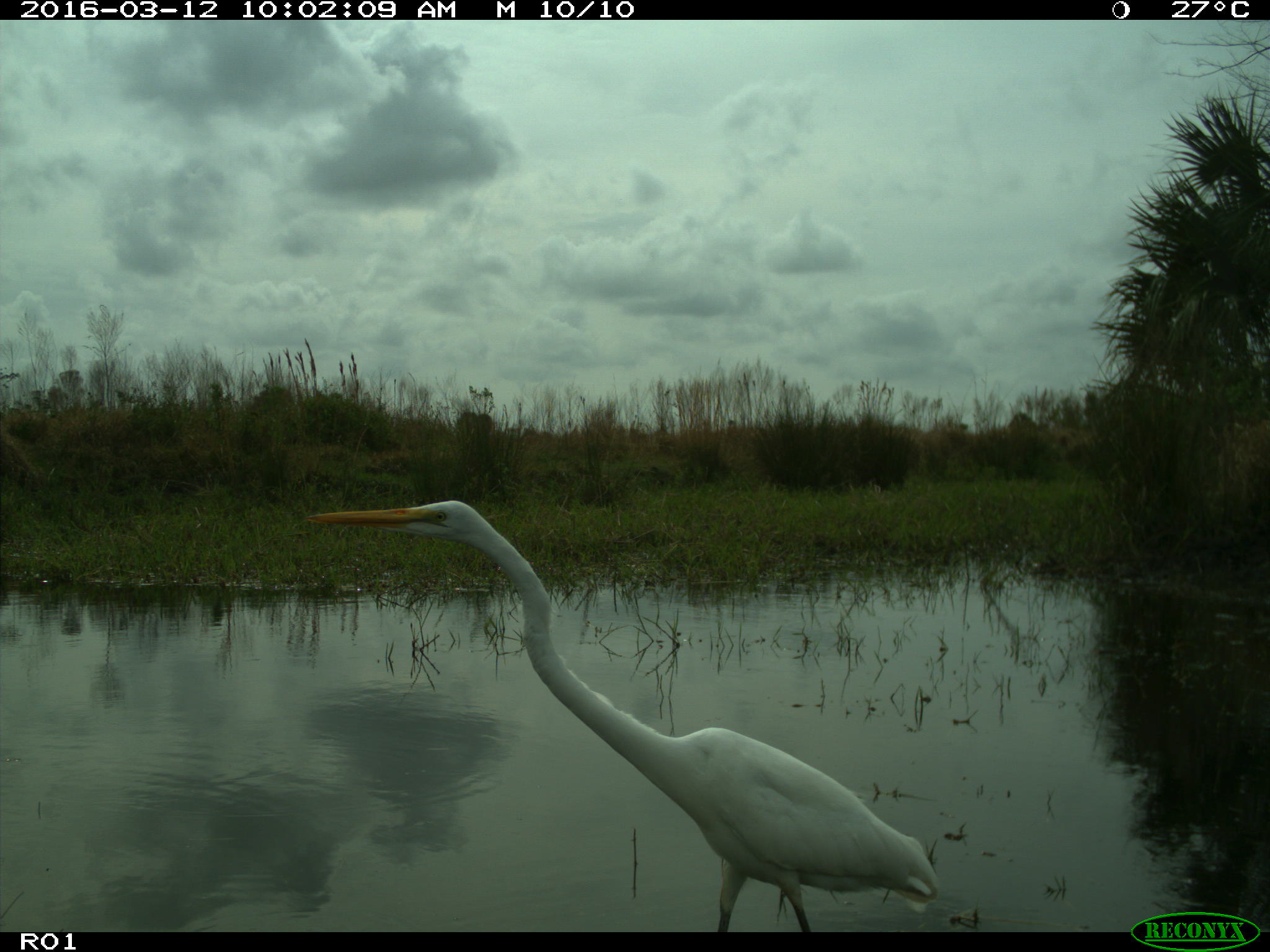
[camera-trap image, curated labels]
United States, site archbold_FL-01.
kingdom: Animalia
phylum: Chordata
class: Aves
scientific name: Aves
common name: birds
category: unidentified bird